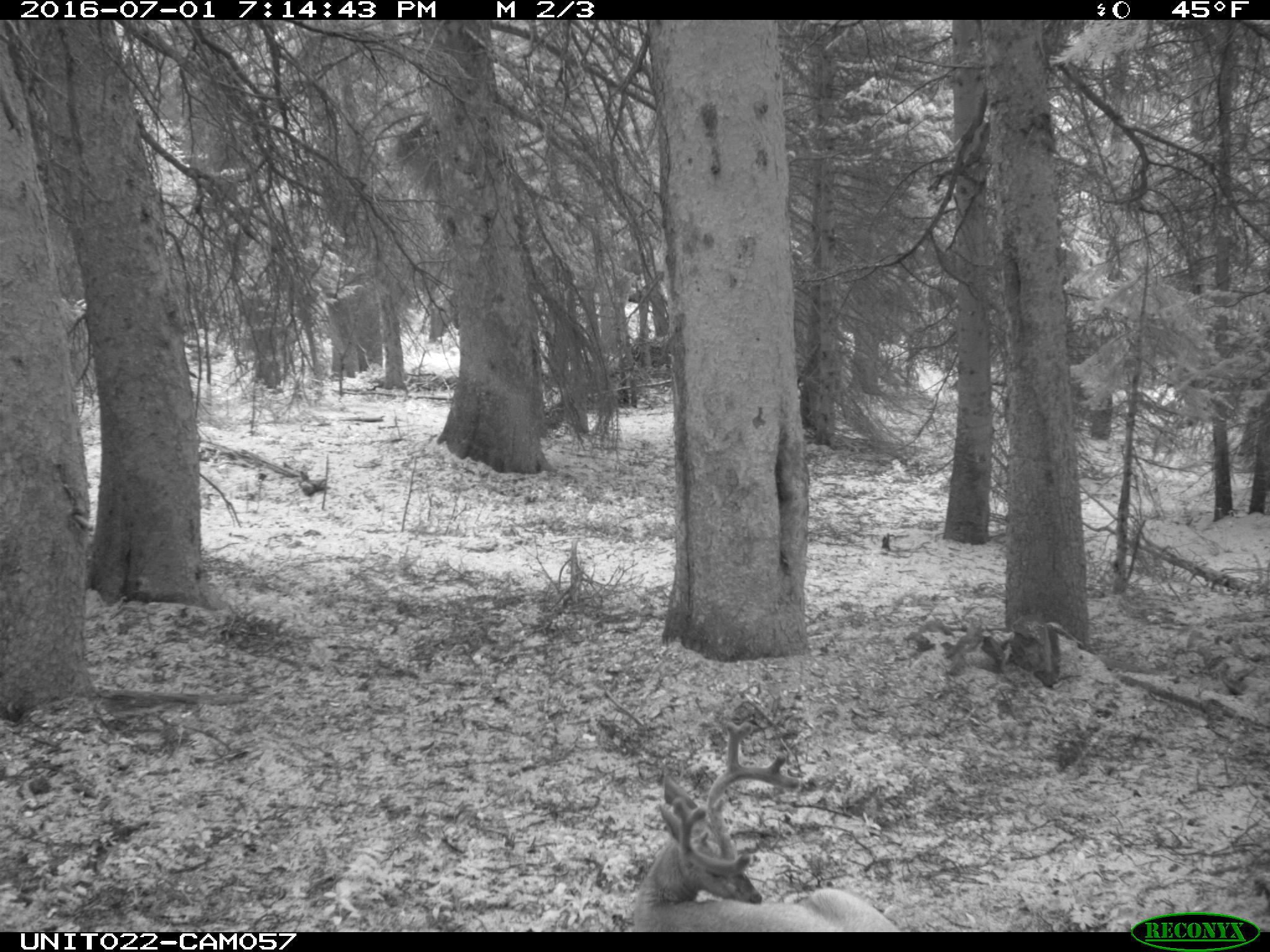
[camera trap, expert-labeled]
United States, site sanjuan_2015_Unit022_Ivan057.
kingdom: Animalia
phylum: Chordata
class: Mammalia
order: Artiodactyla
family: Cervidae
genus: Odocoileus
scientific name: Odocoileus hemionus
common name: mule deer